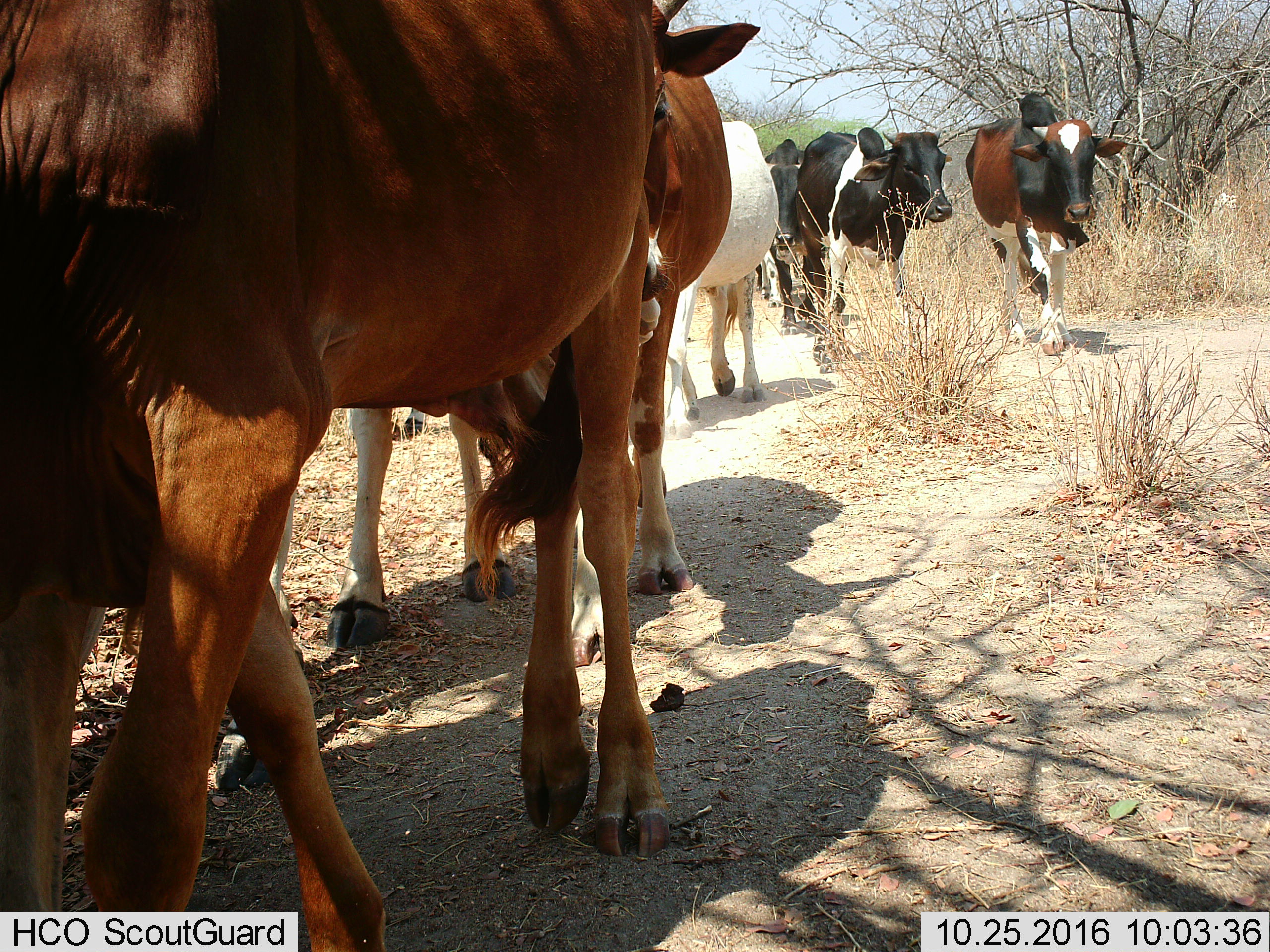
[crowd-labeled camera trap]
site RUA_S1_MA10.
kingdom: Animalia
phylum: Chordata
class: Mammalia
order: Artiodactyla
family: Bovidae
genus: Bos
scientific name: Bos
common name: cattle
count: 8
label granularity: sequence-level